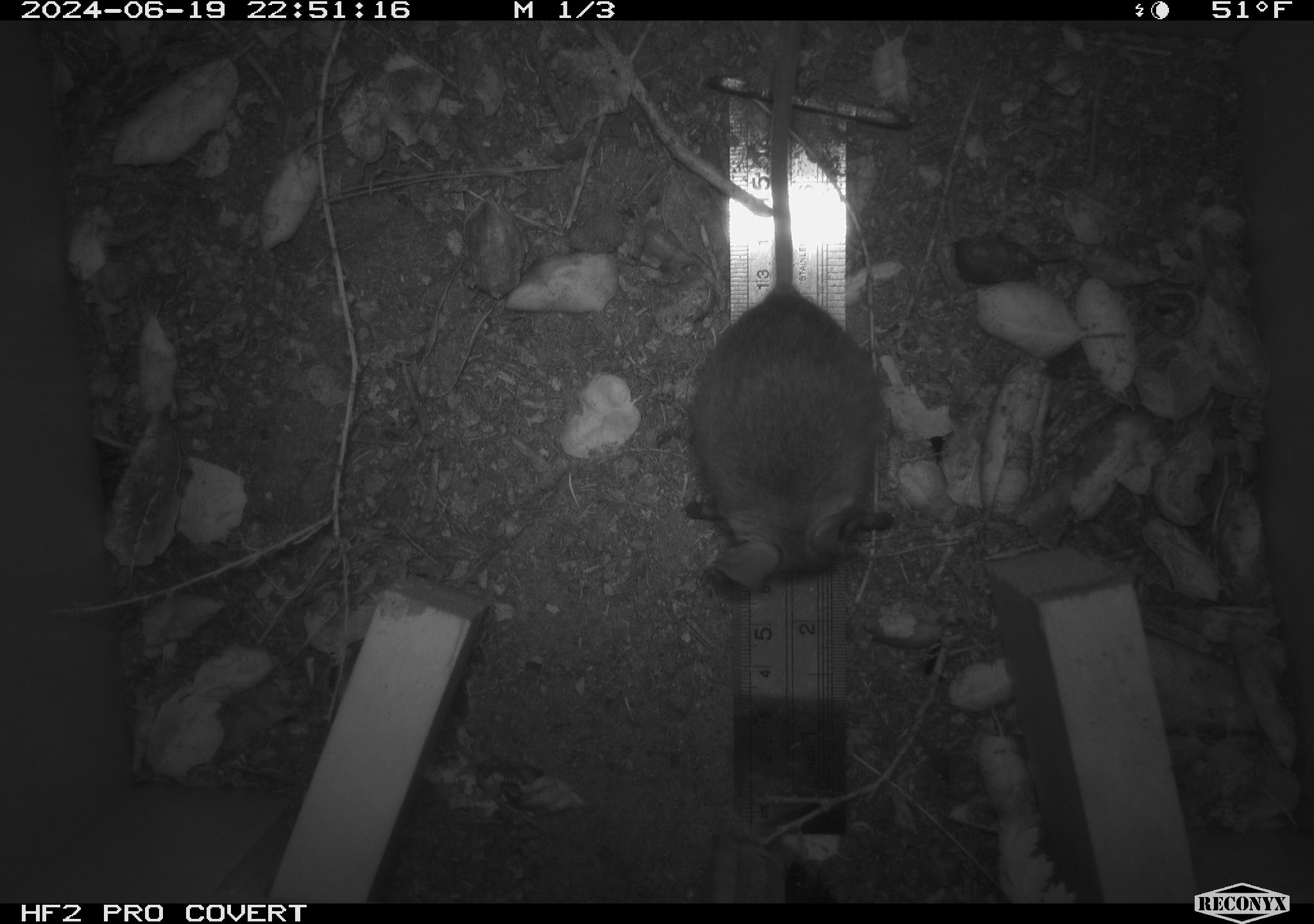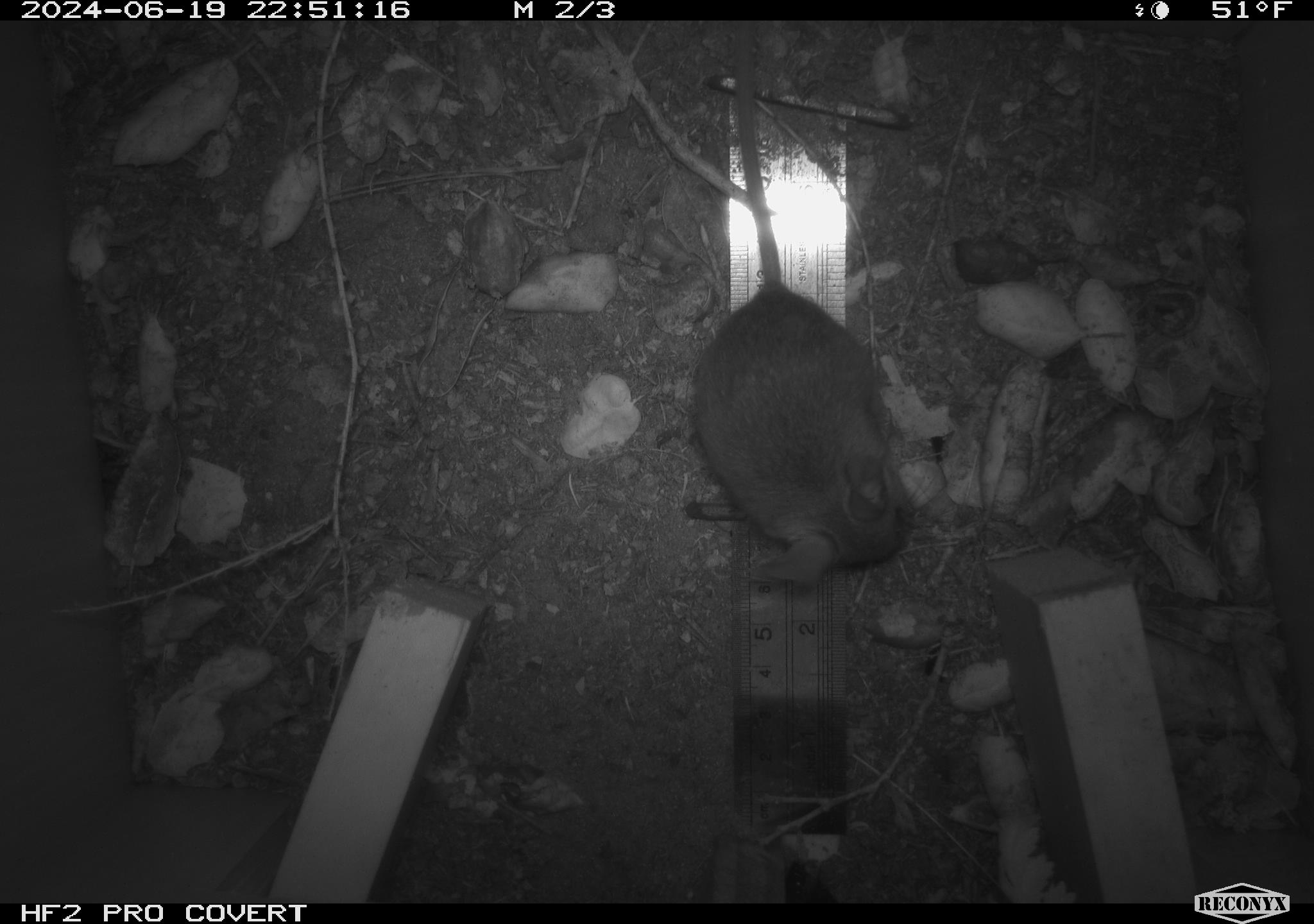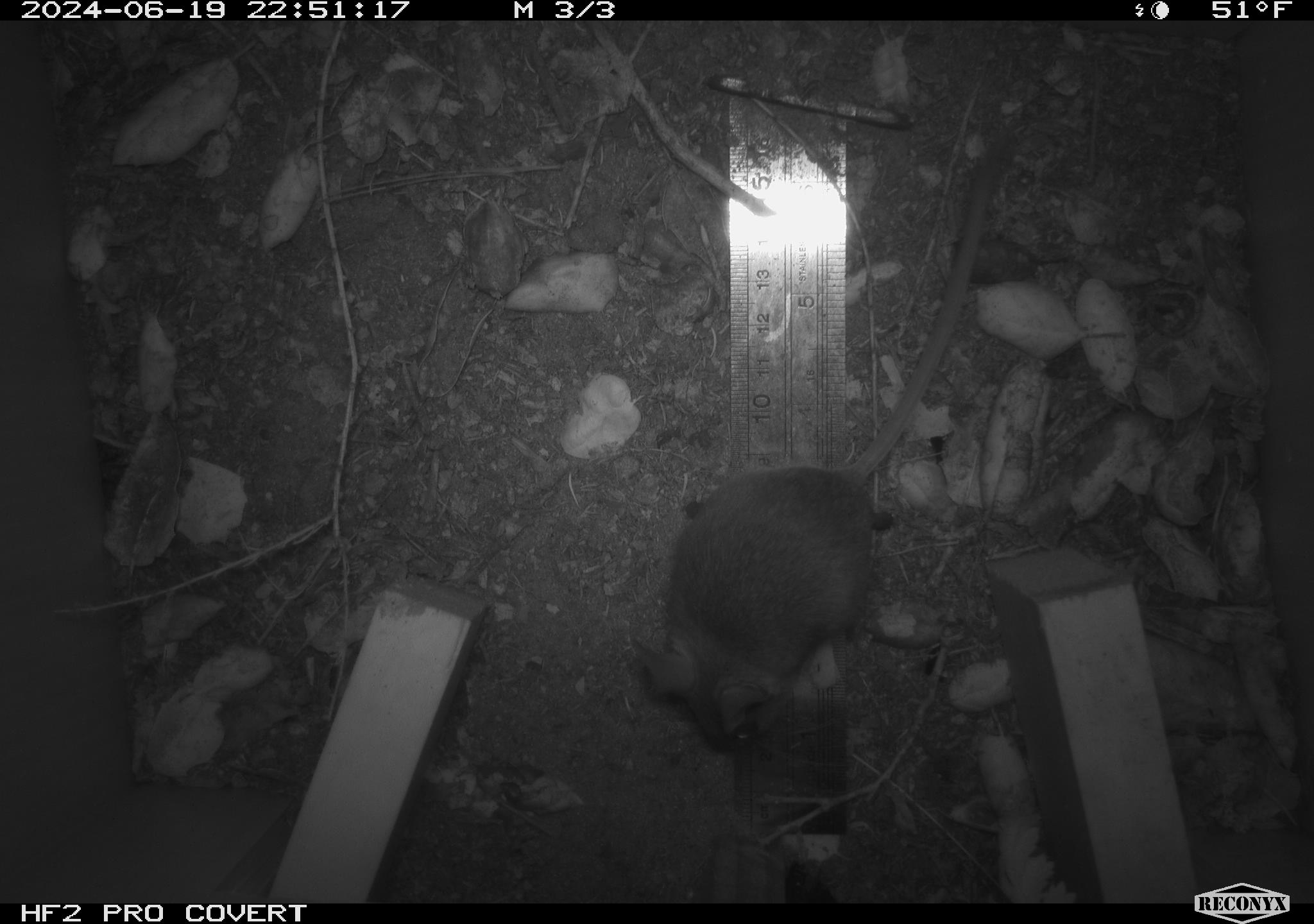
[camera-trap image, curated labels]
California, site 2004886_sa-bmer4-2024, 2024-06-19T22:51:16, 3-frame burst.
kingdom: Animalia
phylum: Chordata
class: Mammalia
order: Rodentia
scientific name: Rodentia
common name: woodrat or rat or mouse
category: woodrat or rat or mouse species